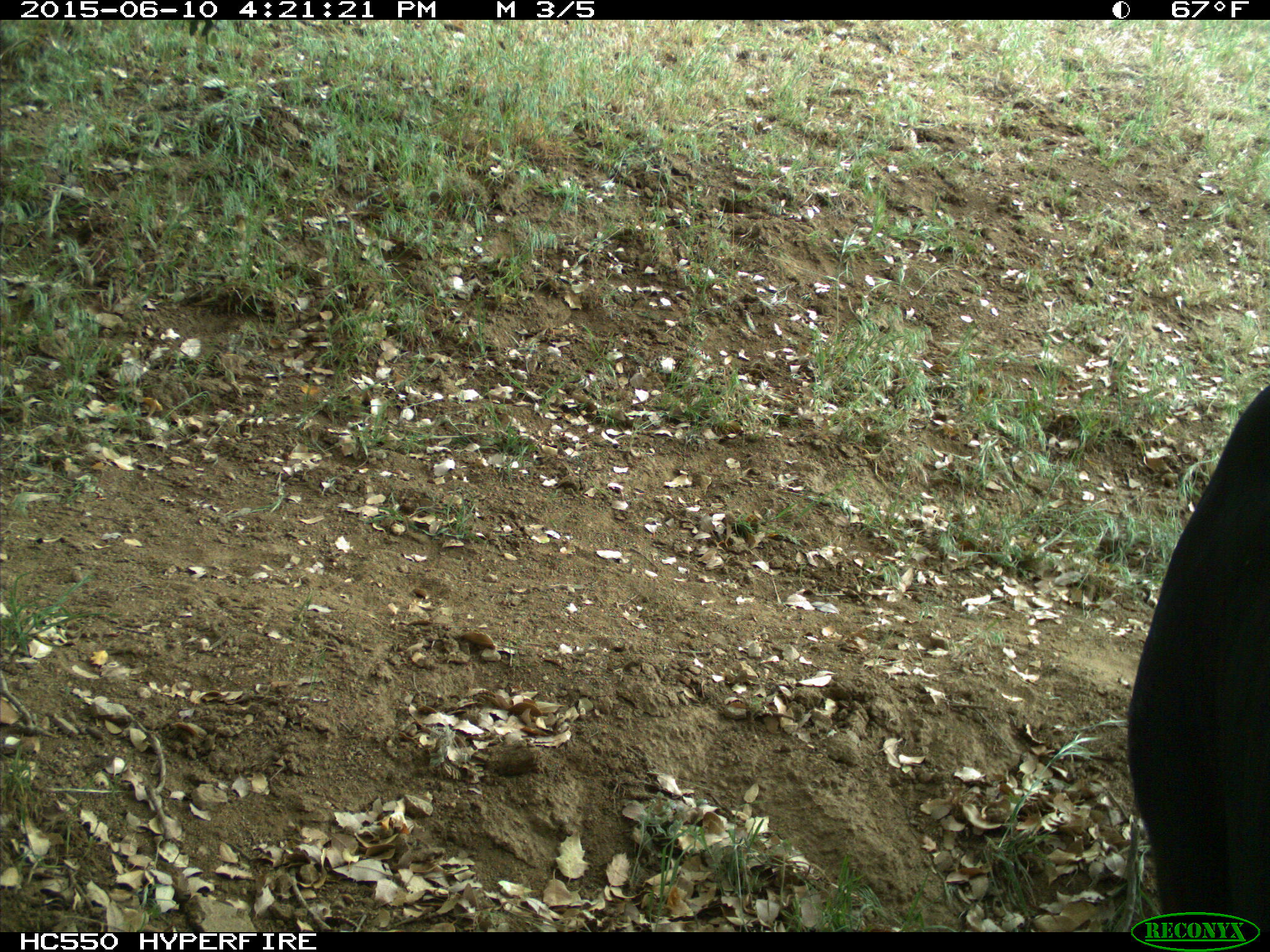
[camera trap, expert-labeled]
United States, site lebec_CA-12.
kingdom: Animalia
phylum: Chordata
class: Mammalia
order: Artiodactyla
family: Bovidae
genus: Bos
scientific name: Bos taurus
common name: domestic cow